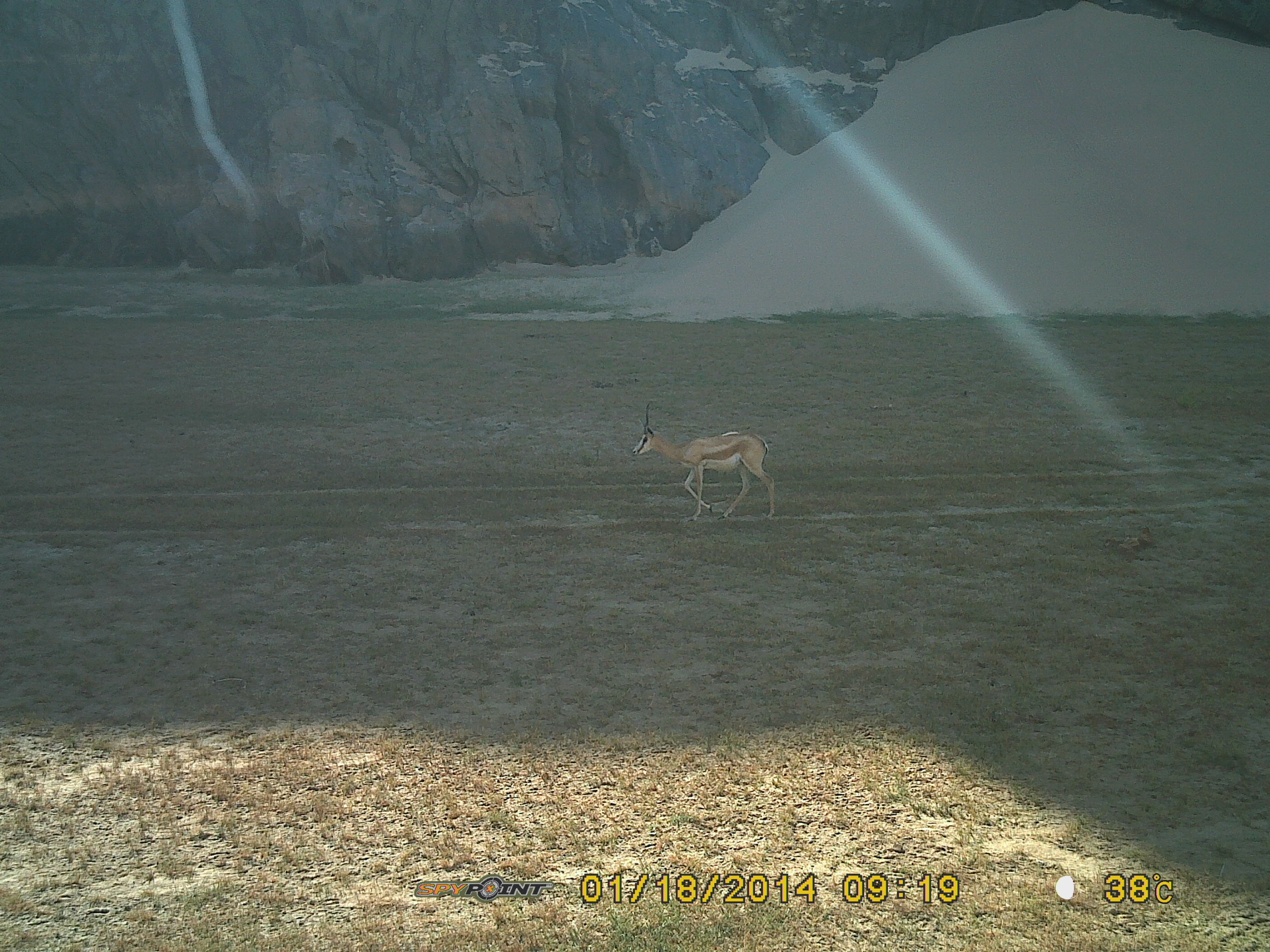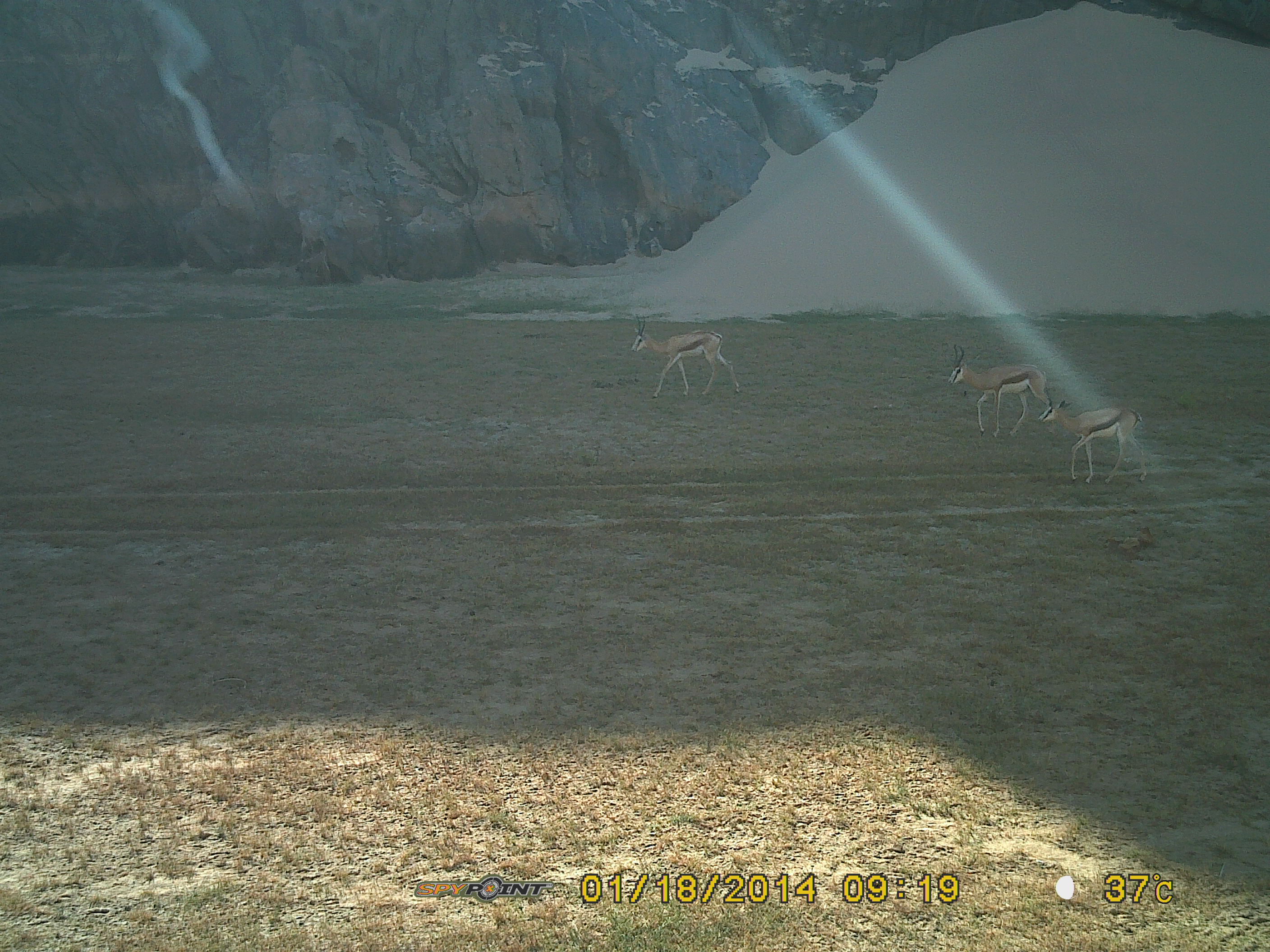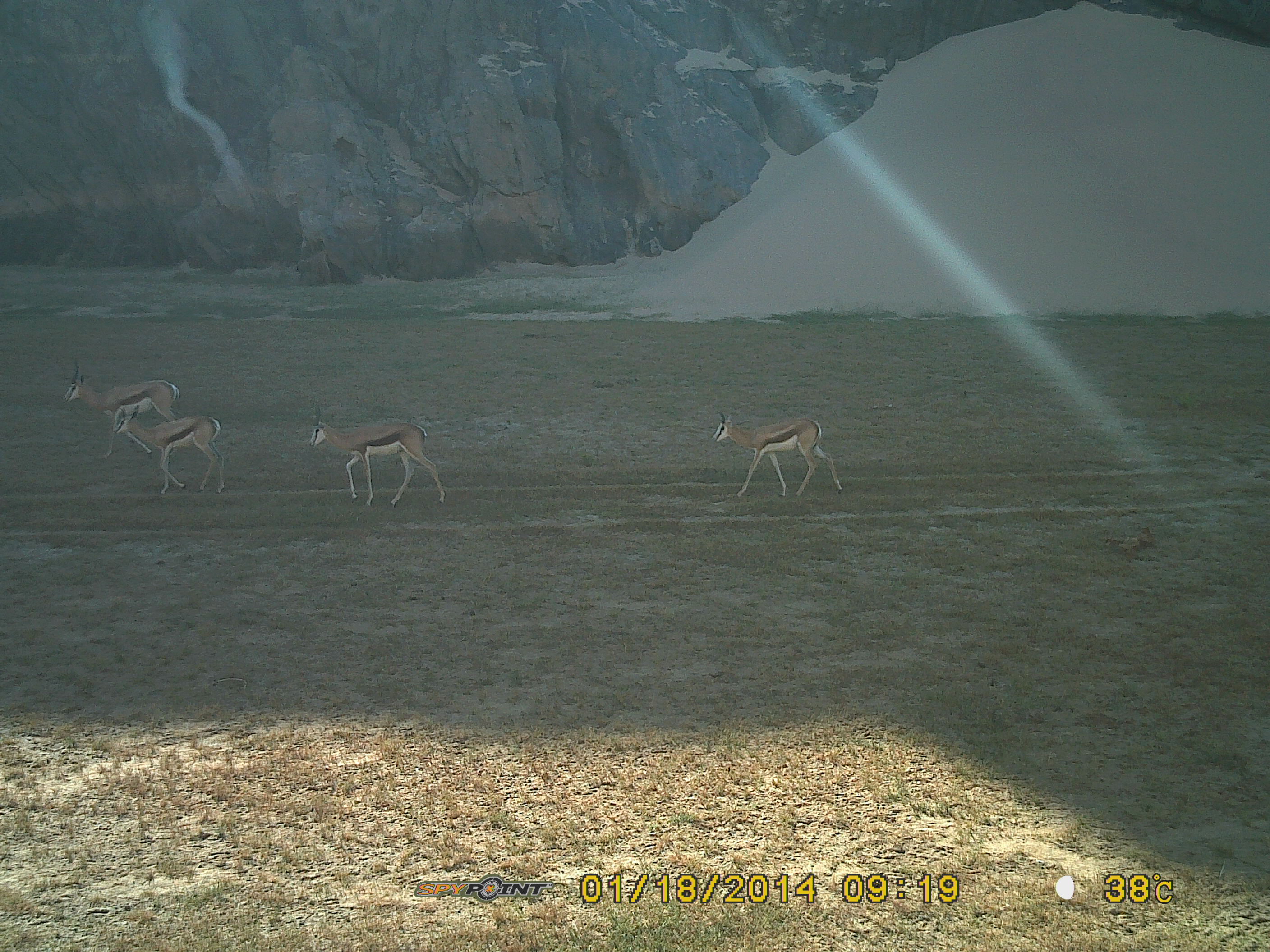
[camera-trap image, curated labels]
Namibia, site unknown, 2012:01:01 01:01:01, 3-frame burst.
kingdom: Animalia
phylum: Chordata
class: Mammalia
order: Artiodactyla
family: Bovidae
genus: Antidorcas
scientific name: Antidorcas marsupialis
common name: springbok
Antidorcas marsupialis (springbok).